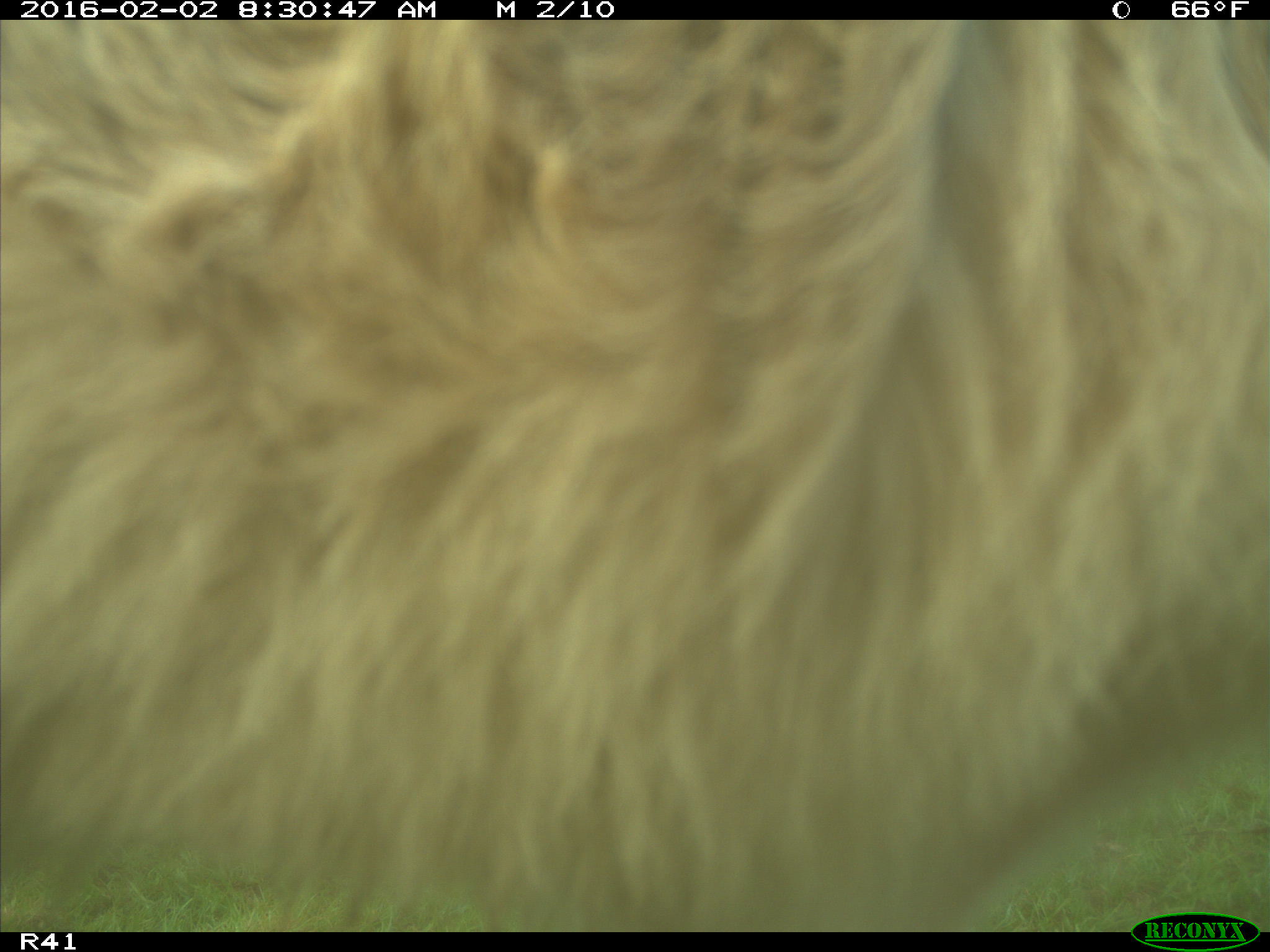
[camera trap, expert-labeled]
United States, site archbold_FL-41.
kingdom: Animalia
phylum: Chordata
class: Mammalia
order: Artiodactyla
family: Bovidae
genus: Bos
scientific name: Bos taurus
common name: domestic cow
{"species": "Bos taurus (domestic cow)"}